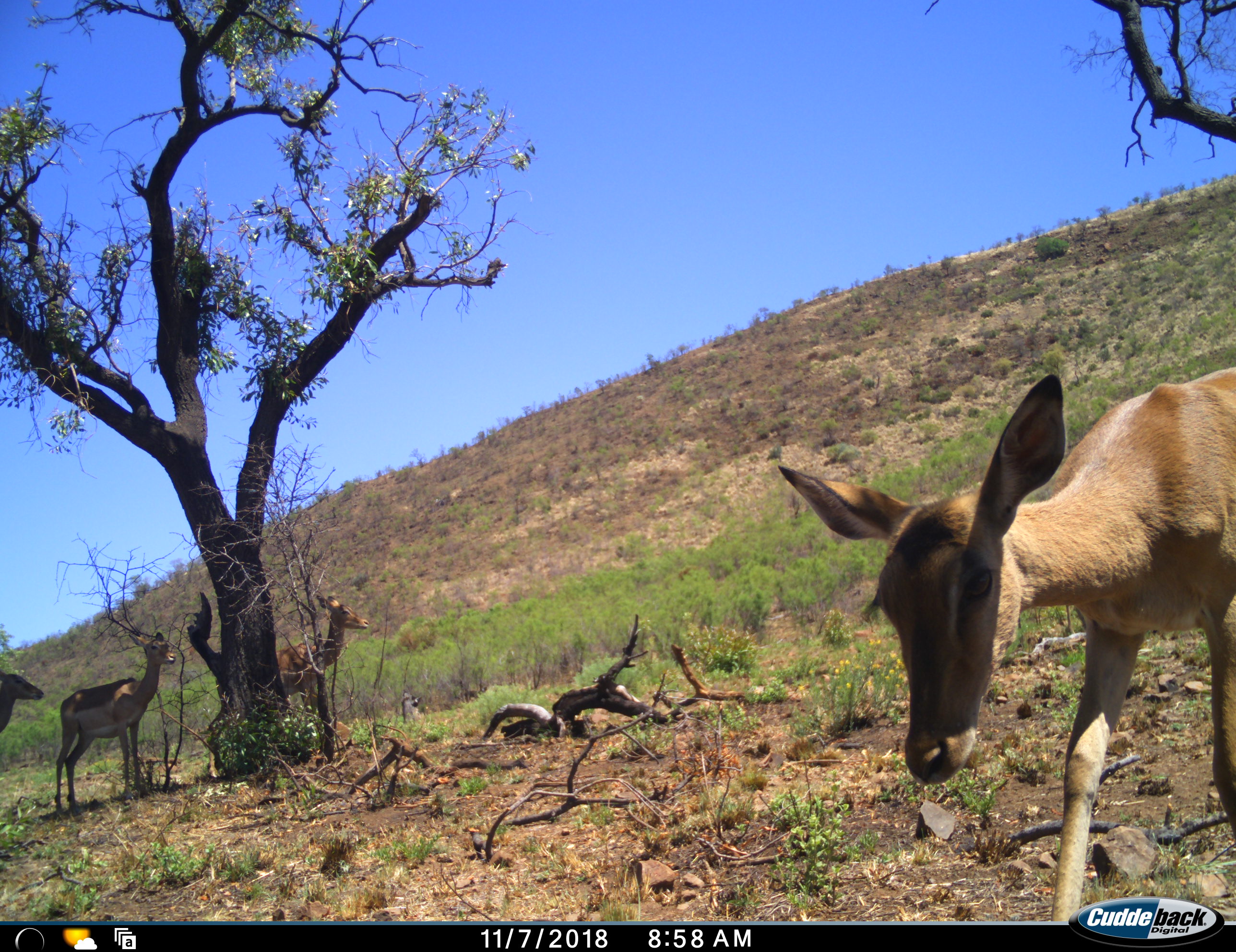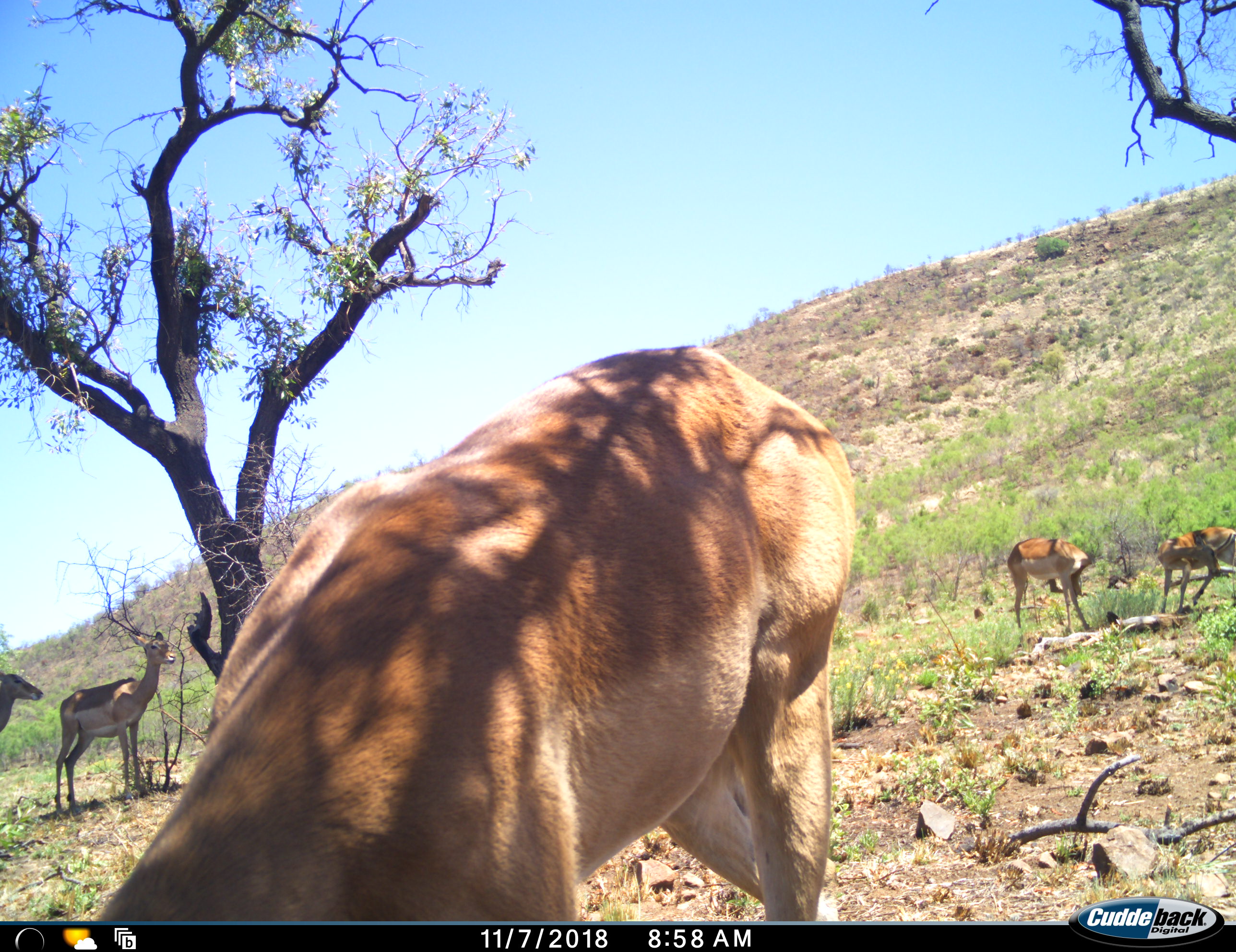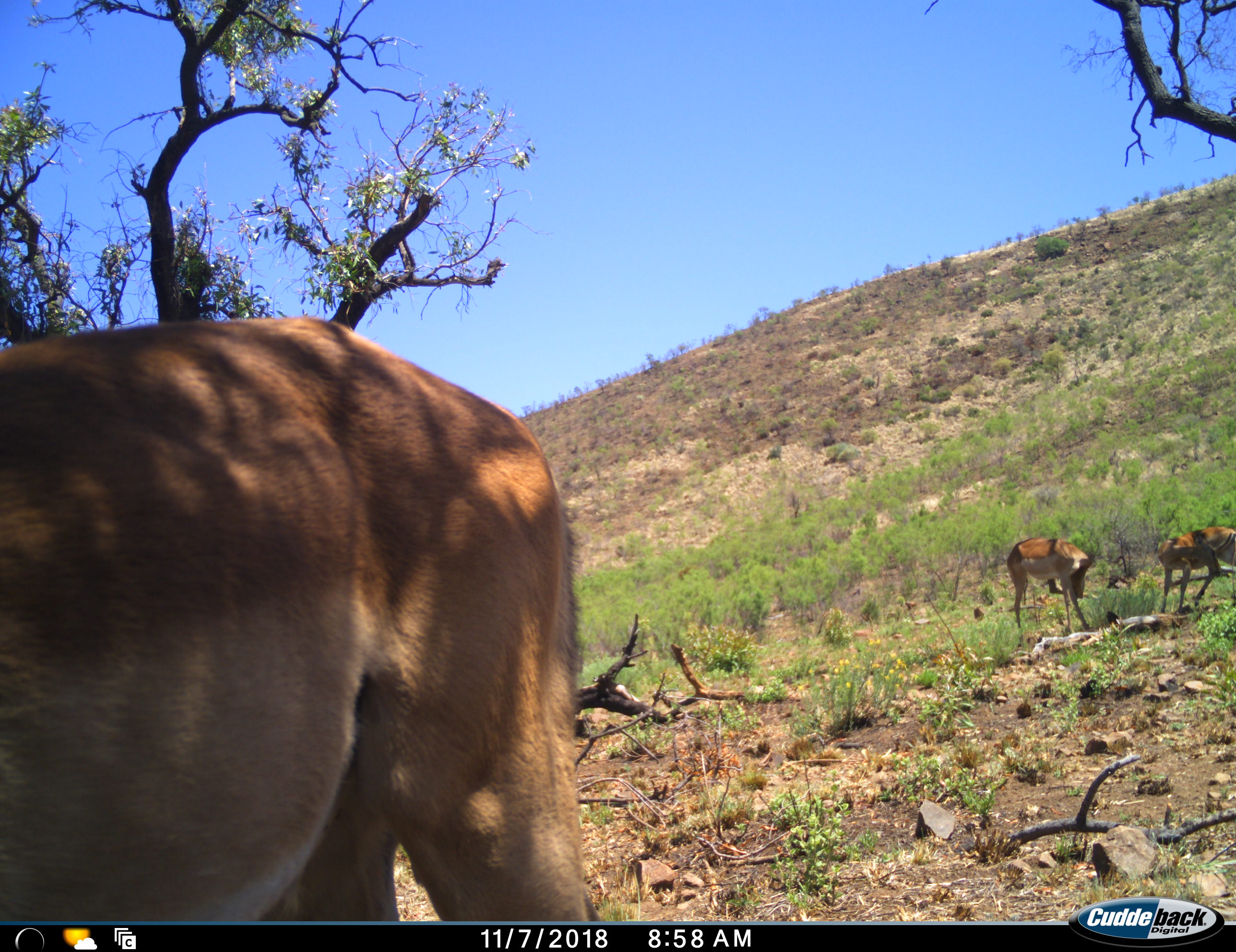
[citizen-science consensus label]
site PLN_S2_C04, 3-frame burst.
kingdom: Animalia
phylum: Chordata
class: Mammalia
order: Artiodactyla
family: Bovidae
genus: Aepyceros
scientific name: Aepyceros melampus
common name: impala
Impala (Aepyceros melampus), count 6. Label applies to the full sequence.